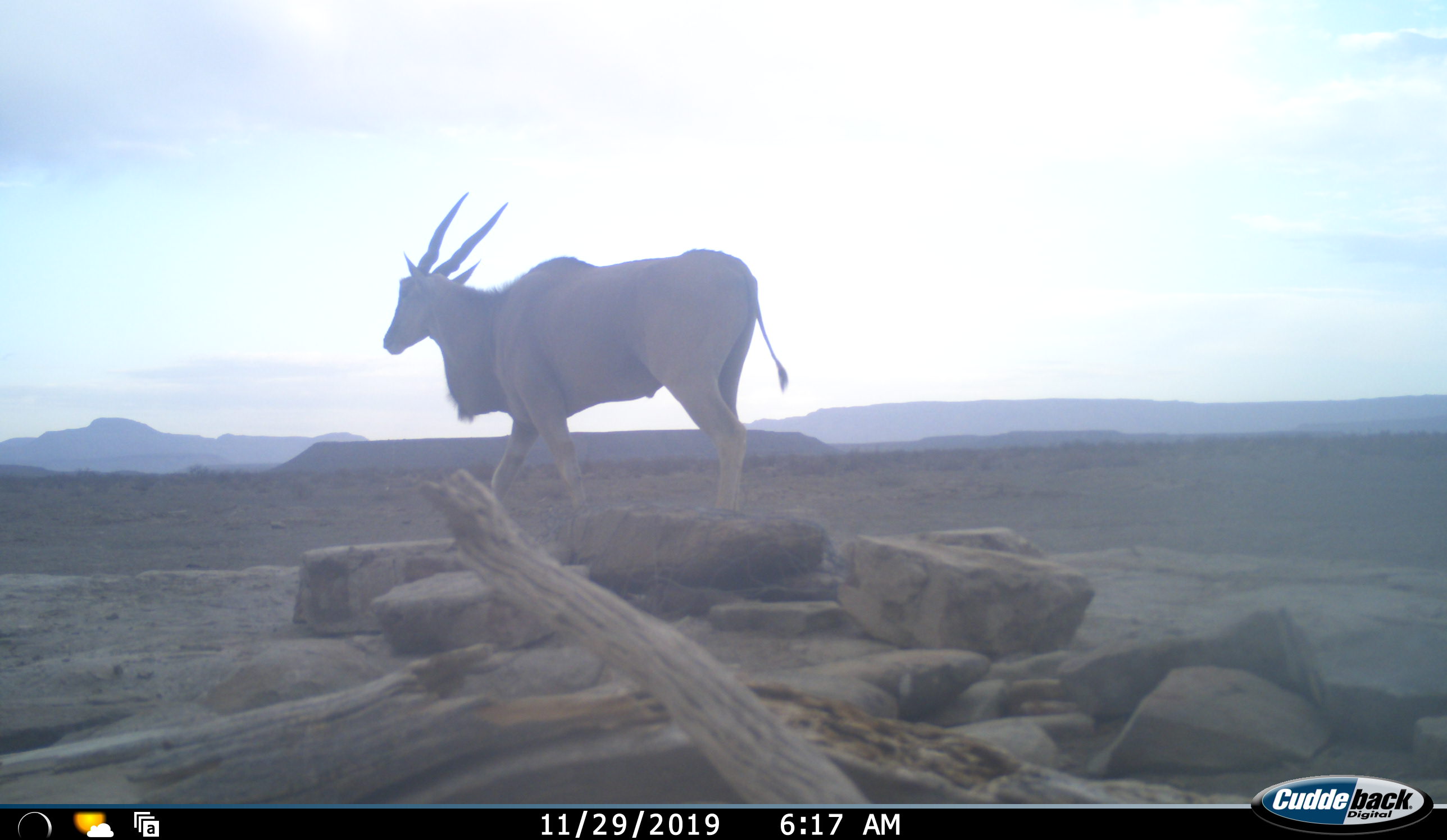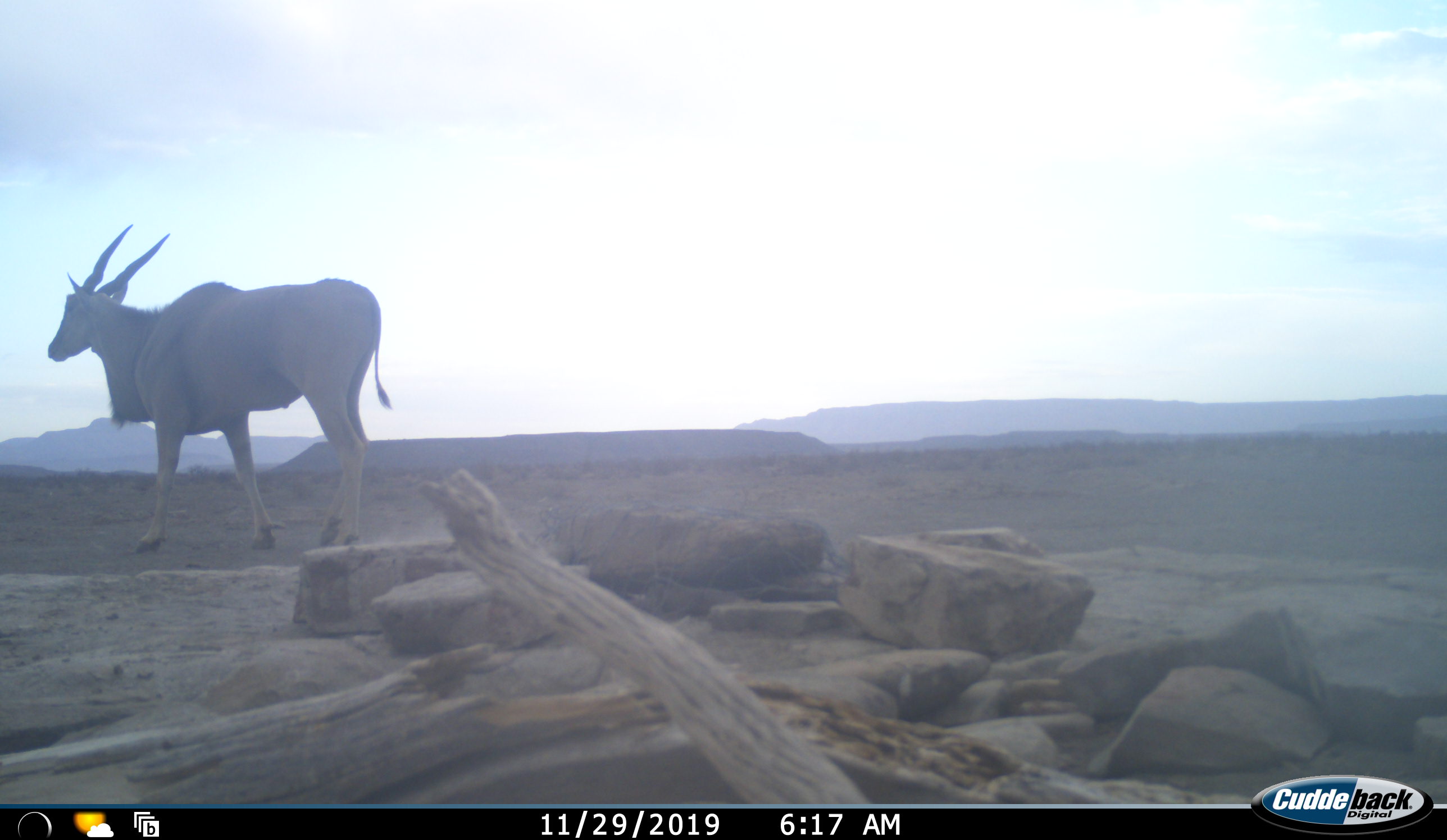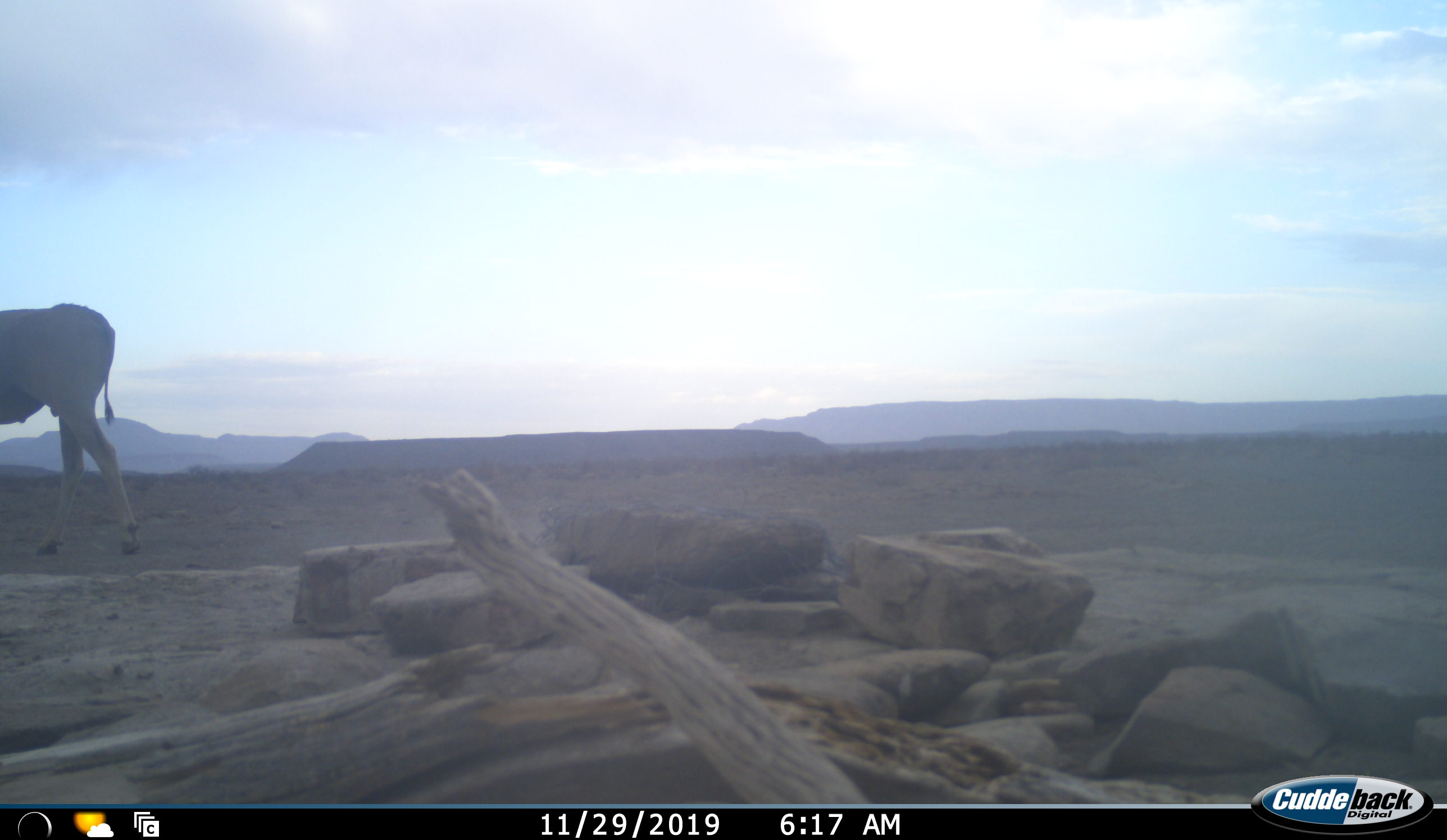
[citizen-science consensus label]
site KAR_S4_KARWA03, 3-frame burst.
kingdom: Animalia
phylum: Chordata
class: Mammalia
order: Artiodactyla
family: Bovidae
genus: Tragelaphus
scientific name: Tragelaphus oryx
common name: eland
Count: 1.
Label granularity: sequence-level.